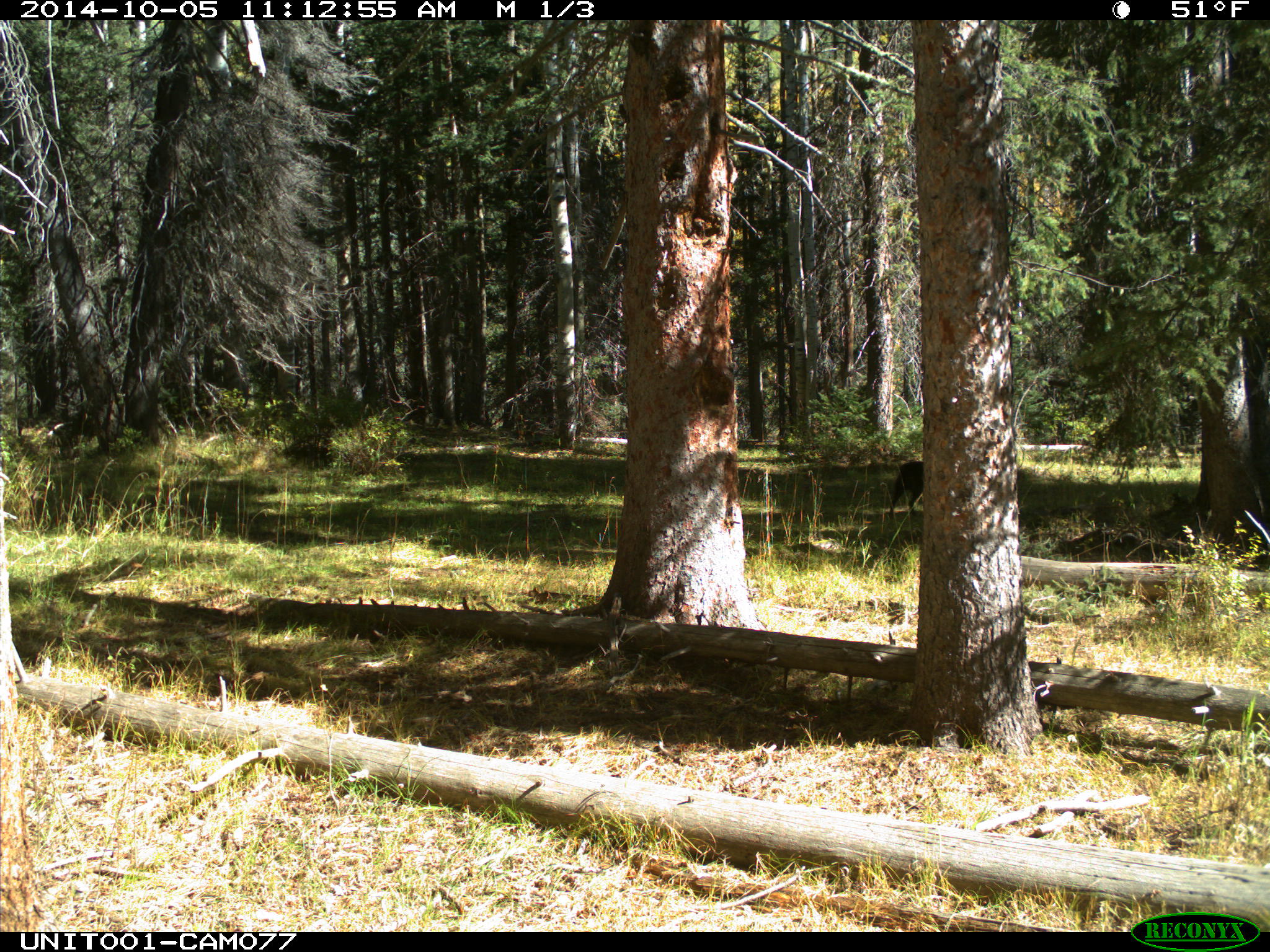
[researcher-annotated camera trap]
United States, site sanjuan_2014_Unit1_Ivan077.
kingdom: Animalia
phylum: Chordata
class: Mammalia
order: Carnivora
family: Canidae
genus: Canis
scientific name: Canis familiaris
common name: domestic dog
Canis familiaris (domestic dog).